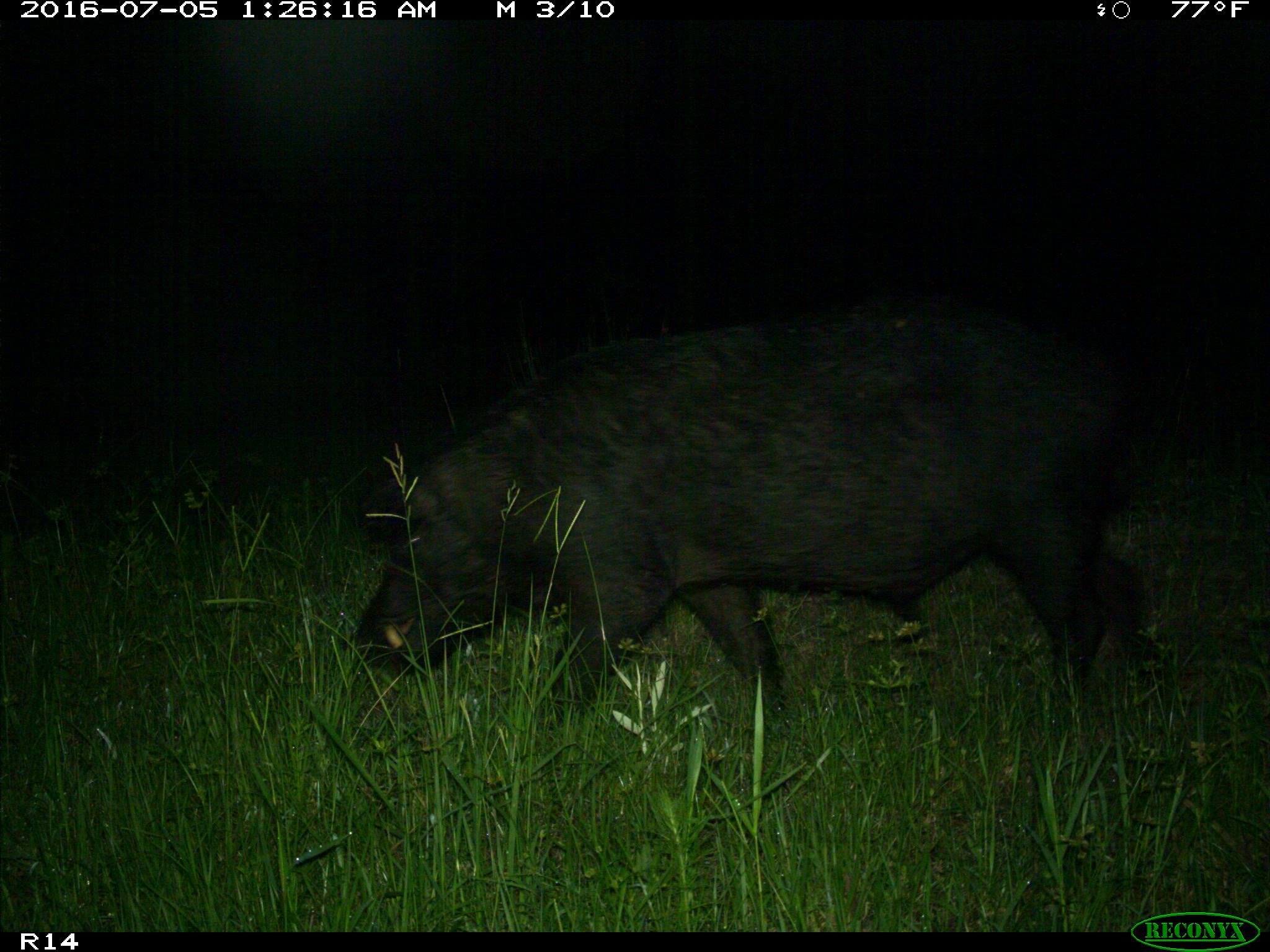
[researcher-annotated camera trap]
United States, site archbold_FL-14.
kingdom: Animalia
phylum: Chordata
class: Mammalia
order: Artiodactyla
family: Suidae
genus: Sus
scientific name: Sus scrofa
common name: wild boar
Sus scrofa (wild boar).